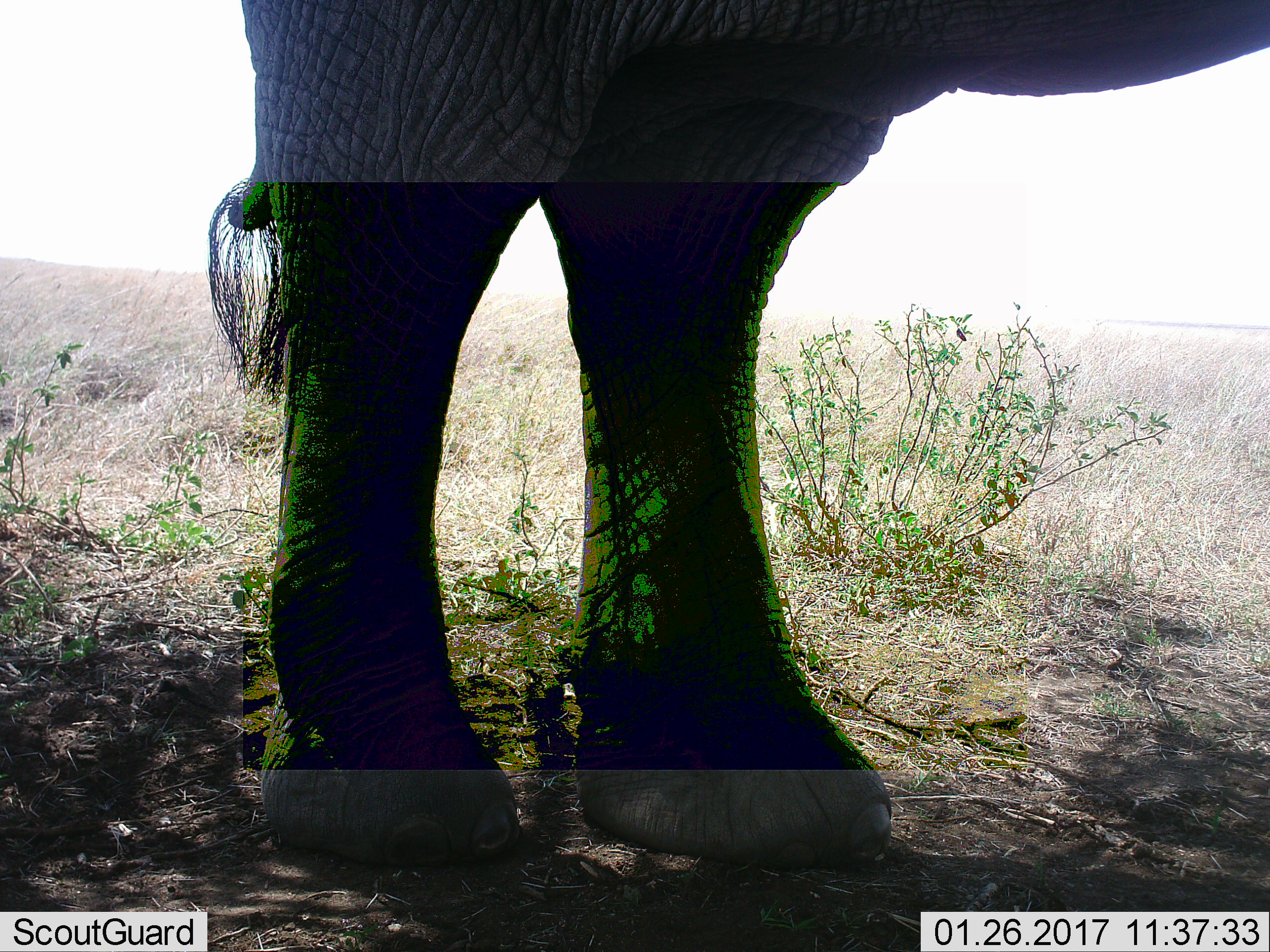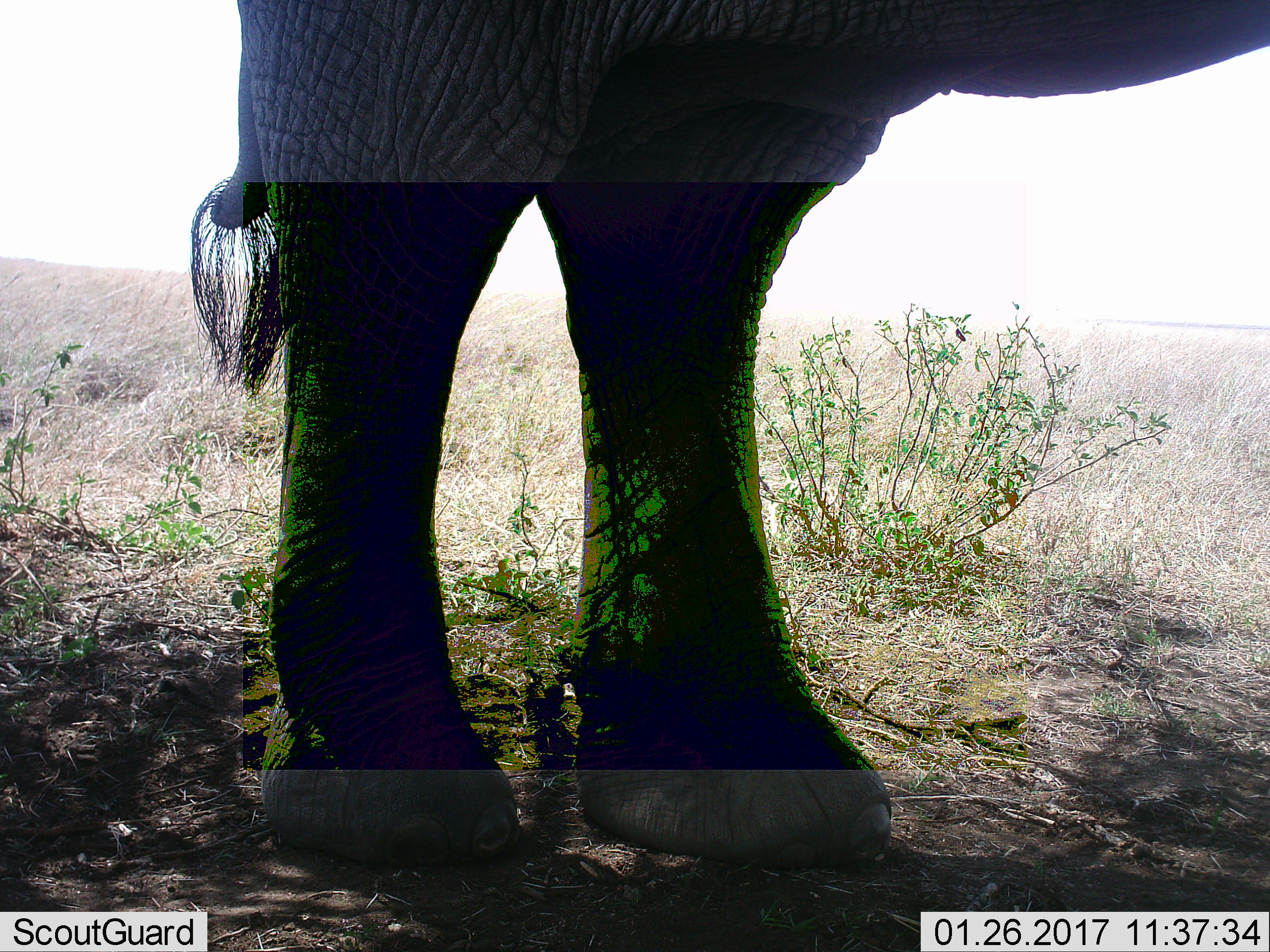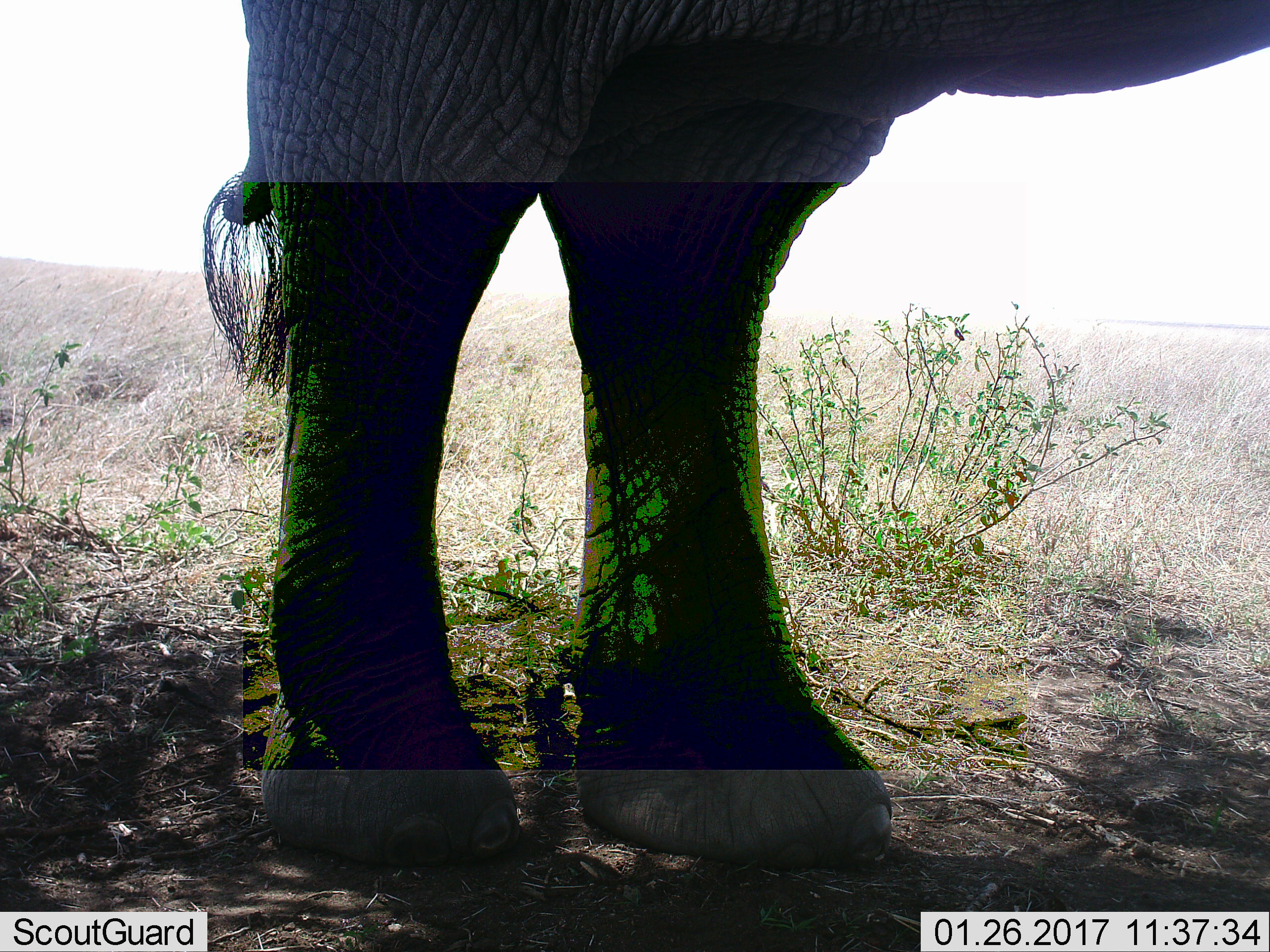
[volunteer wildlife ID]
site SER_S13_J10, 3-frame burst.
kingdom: Animalia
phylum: Chordata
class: Mammalia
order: Proboscidea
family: Elephantidae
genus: Loxodonta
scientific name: Loxodonta africana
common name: african bush elephant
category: elephant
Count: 1.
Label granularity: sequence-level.